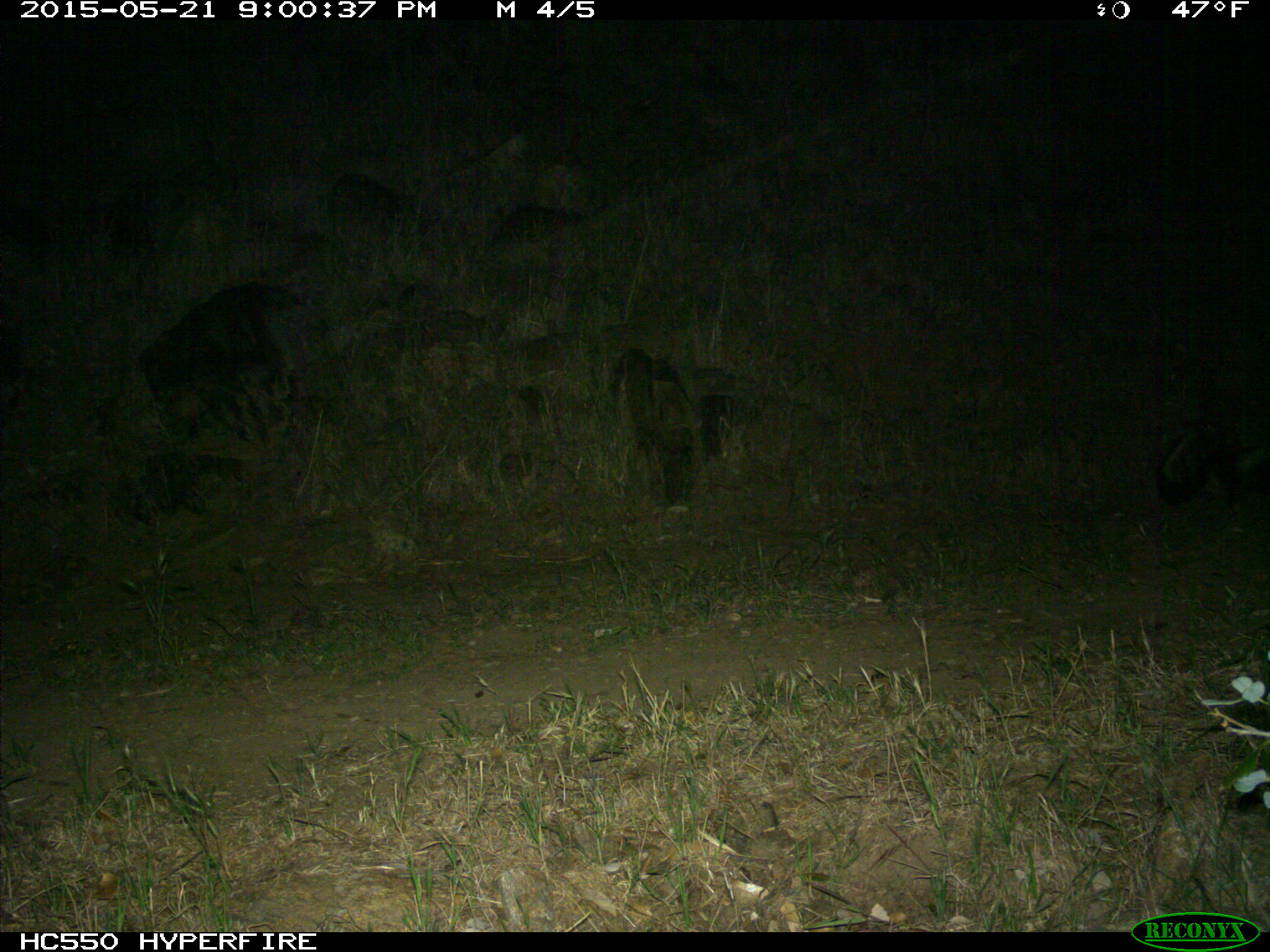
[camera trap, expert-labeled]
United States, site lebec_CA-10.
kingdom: Animalia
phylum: Chordata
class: Mammalia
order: Carnivora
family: Mephitidae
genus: Mephitis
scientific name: Mephitis mephitis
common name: striped skunk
Mephitis mephitis (striped skunk).